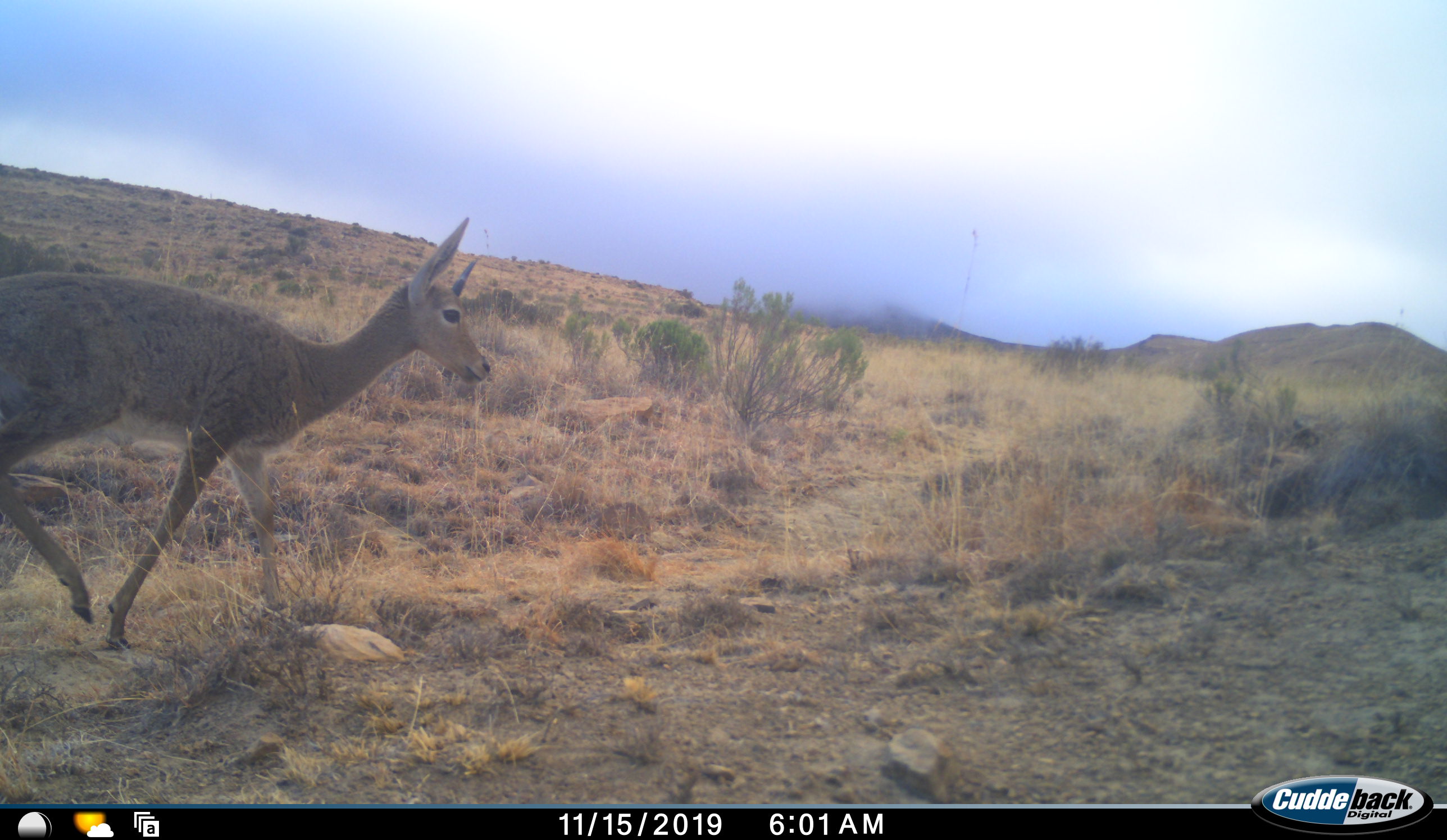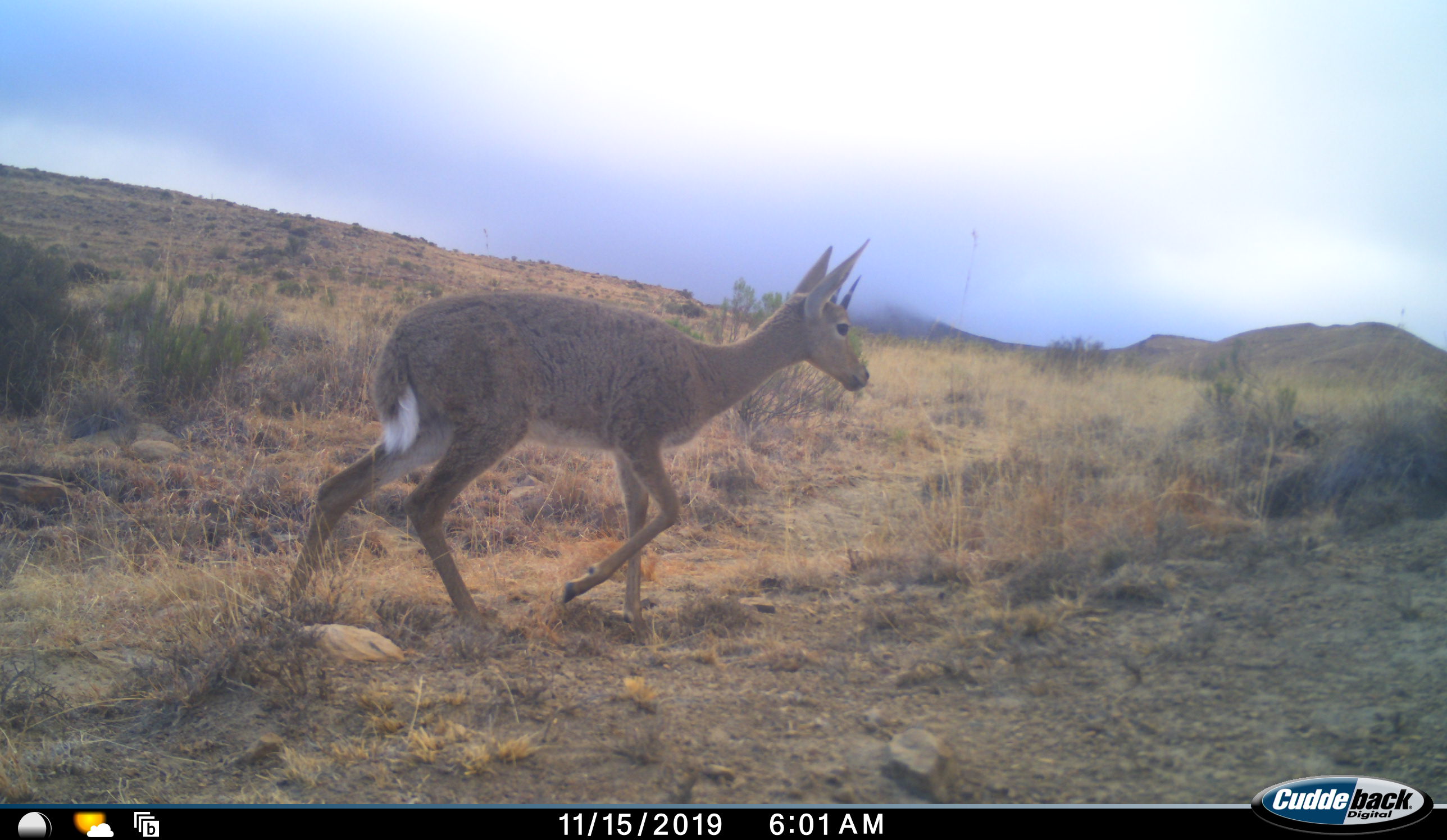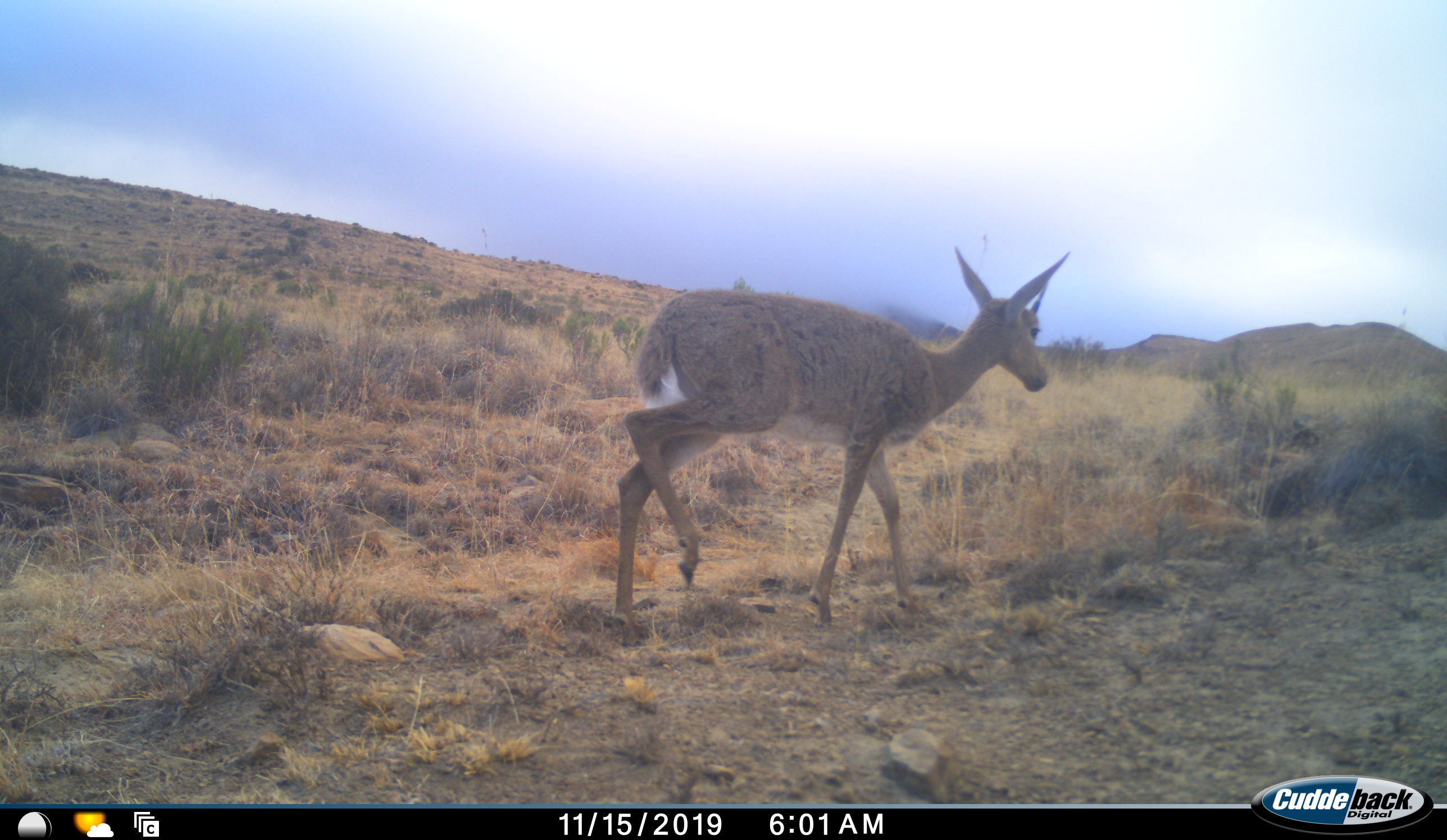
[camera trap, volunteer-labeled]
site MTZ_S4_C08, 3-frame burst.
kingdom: Animalia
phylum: Chordata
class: Mammalia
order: Artiodactyla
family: Bovidae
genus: Pelea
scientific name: Pelea capreolus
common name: grey rhebok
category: rhebokgrey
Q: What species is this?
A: Rhebokgrey (grey rhebok) (Pelea capreolus).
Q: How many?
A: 1.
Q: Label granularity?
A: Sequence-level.